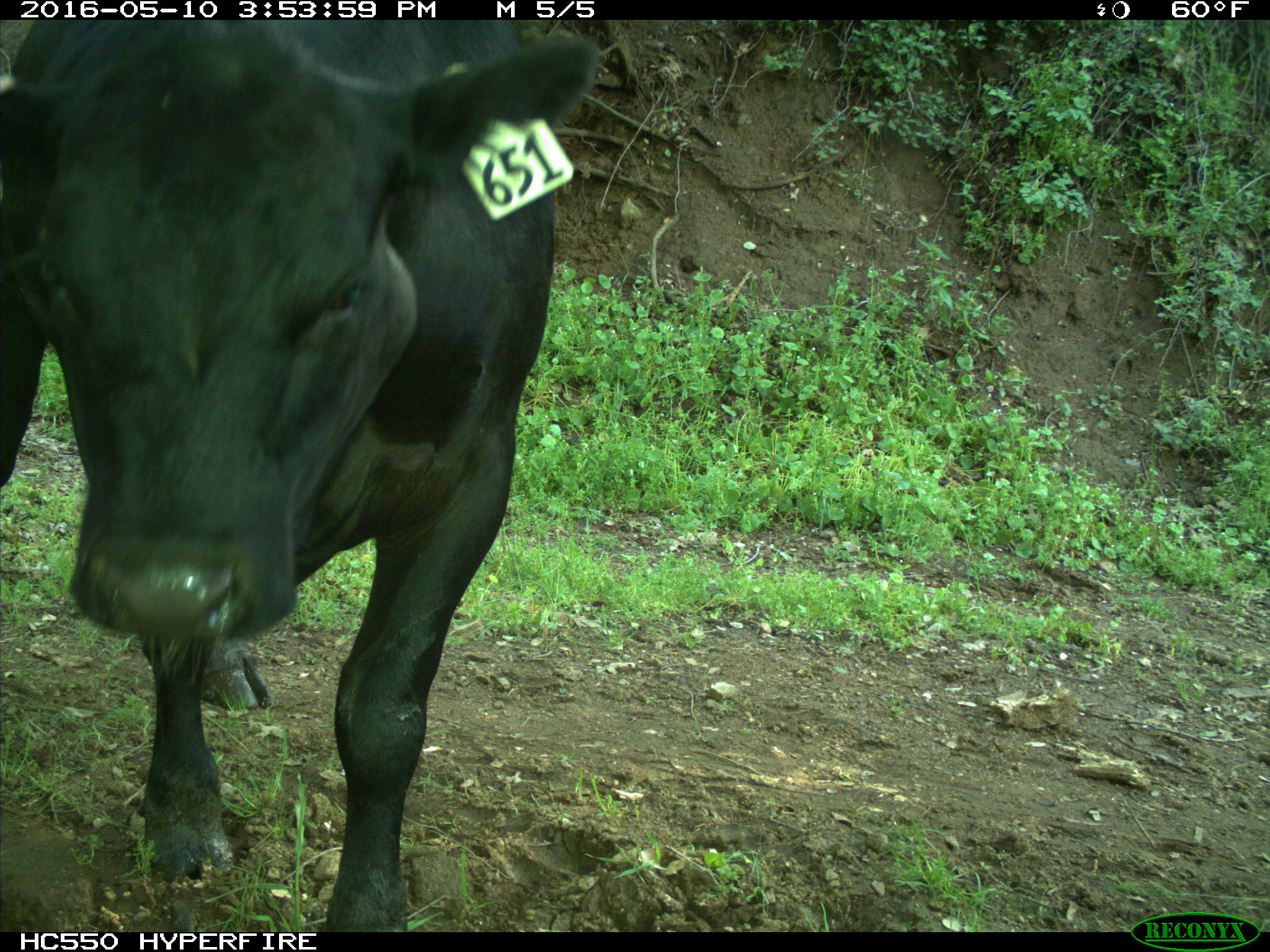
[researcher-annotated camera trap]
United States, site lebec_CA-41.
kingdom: Animalia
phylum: Chordata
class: Mammalia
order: Artiodactyla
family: Bovidae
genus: Bos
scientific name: Bos taurus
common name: domestic cow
Bos taurus (domestic cow).